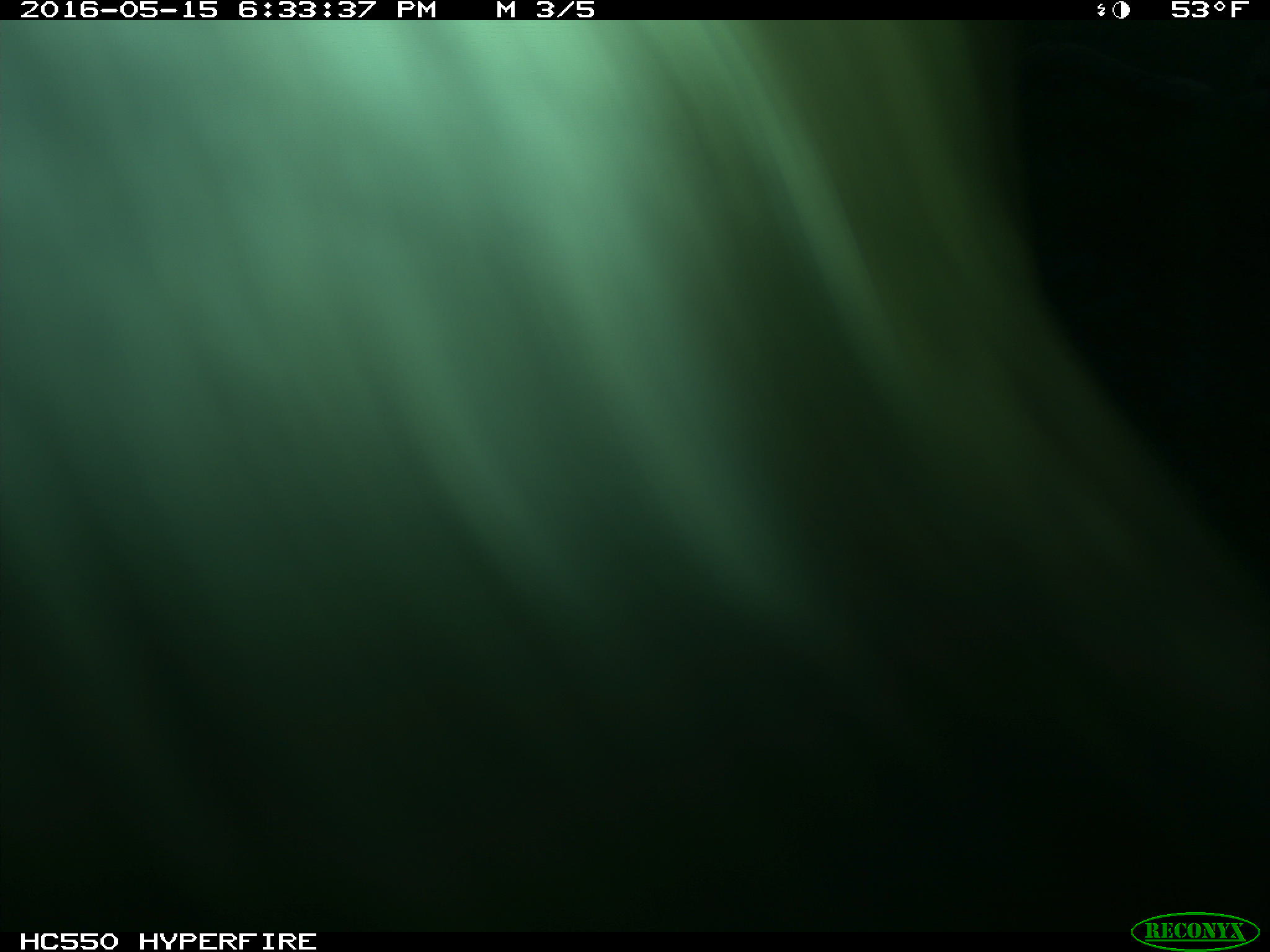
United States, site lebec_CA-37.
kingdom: Animalia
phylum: Chordata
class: Mammalia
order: Artiodactyla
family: Bovidae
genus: Bos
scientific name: Bos taurus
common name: domestic cow